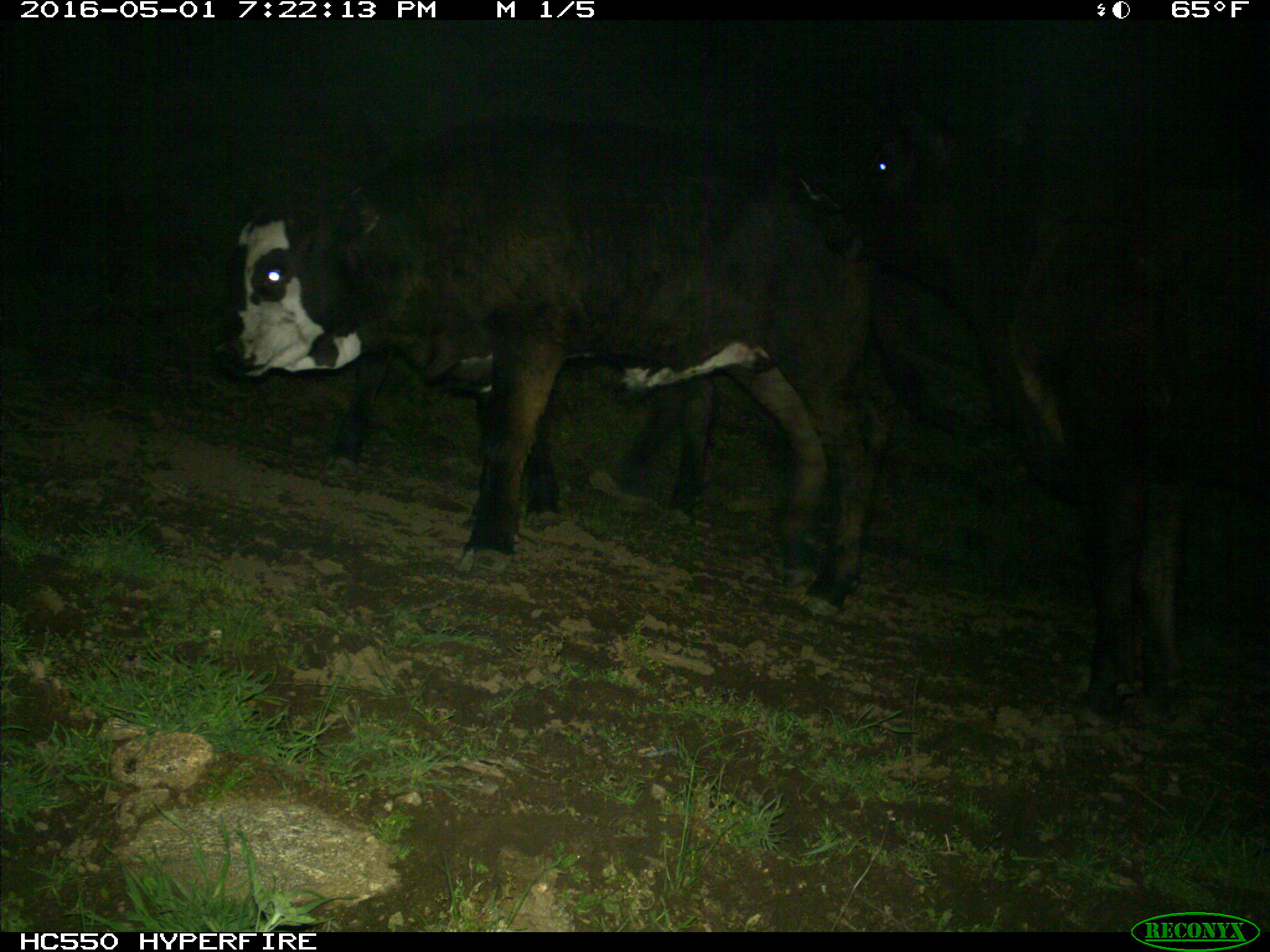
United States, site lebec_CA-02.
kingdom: Animalia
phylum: Chordata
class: Mammalia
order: Artiodactyla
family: Bovidae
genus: Bos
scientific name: Bos taurus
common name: domestic cow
Bos taurus (domestic cow).